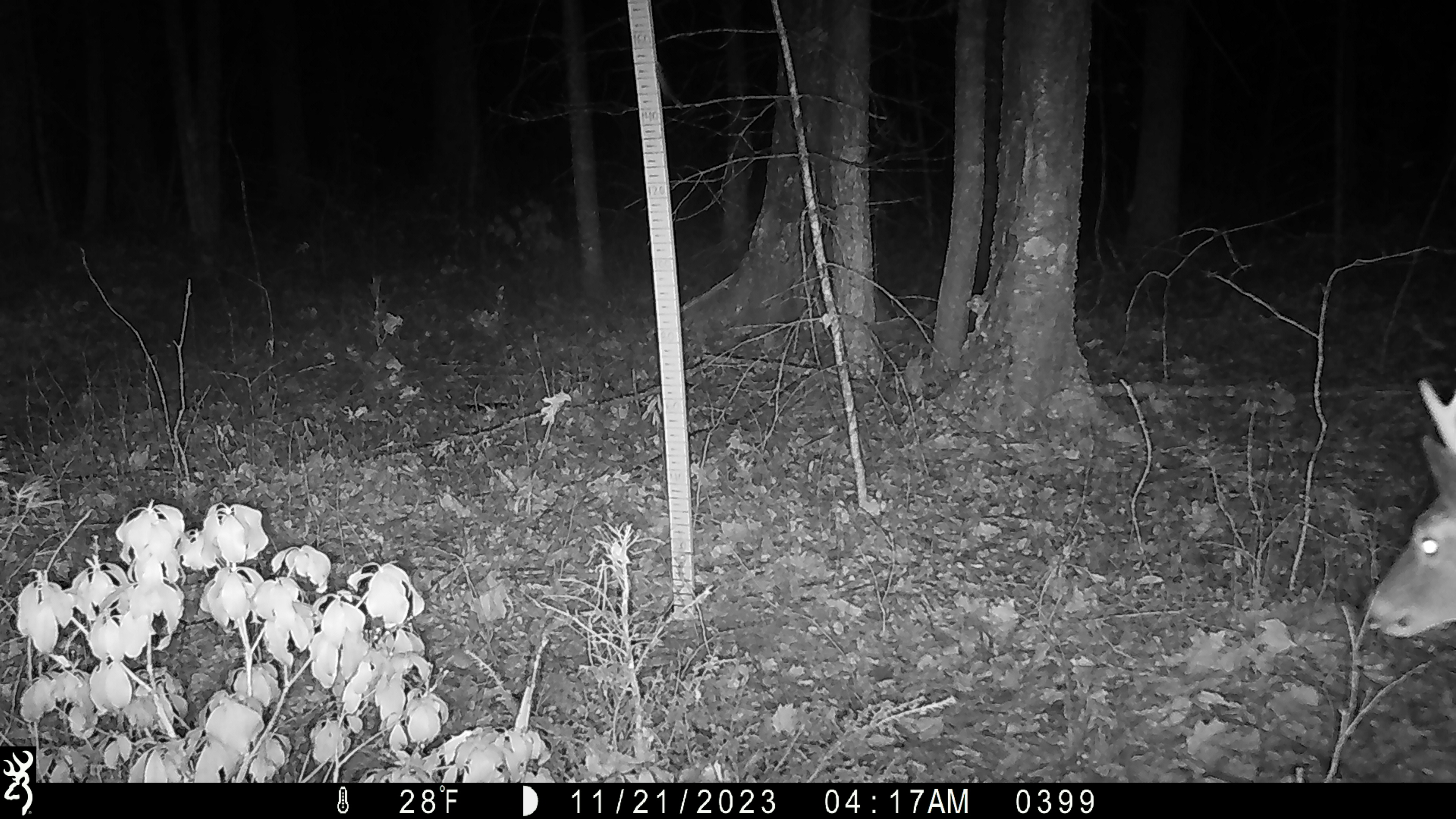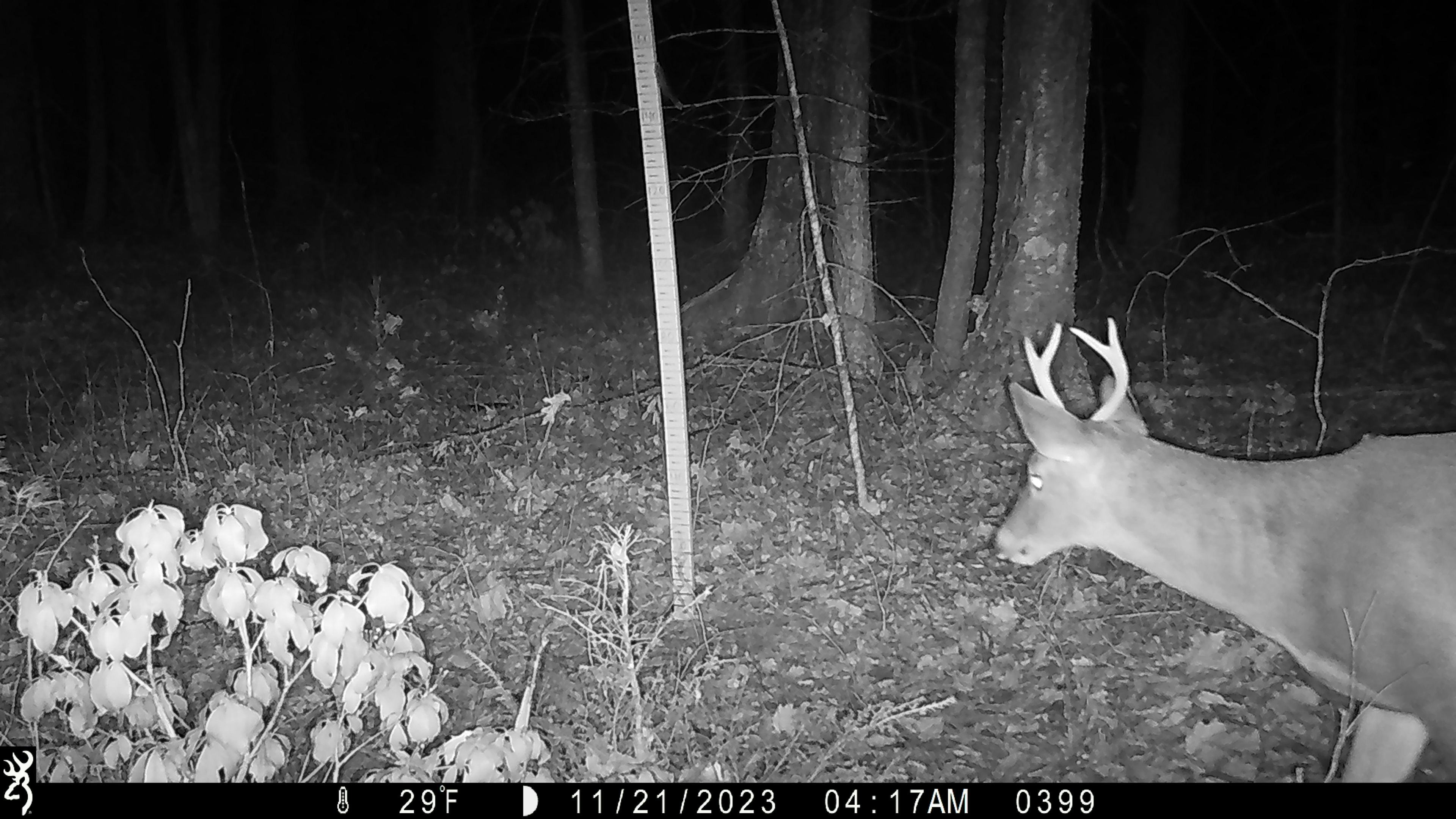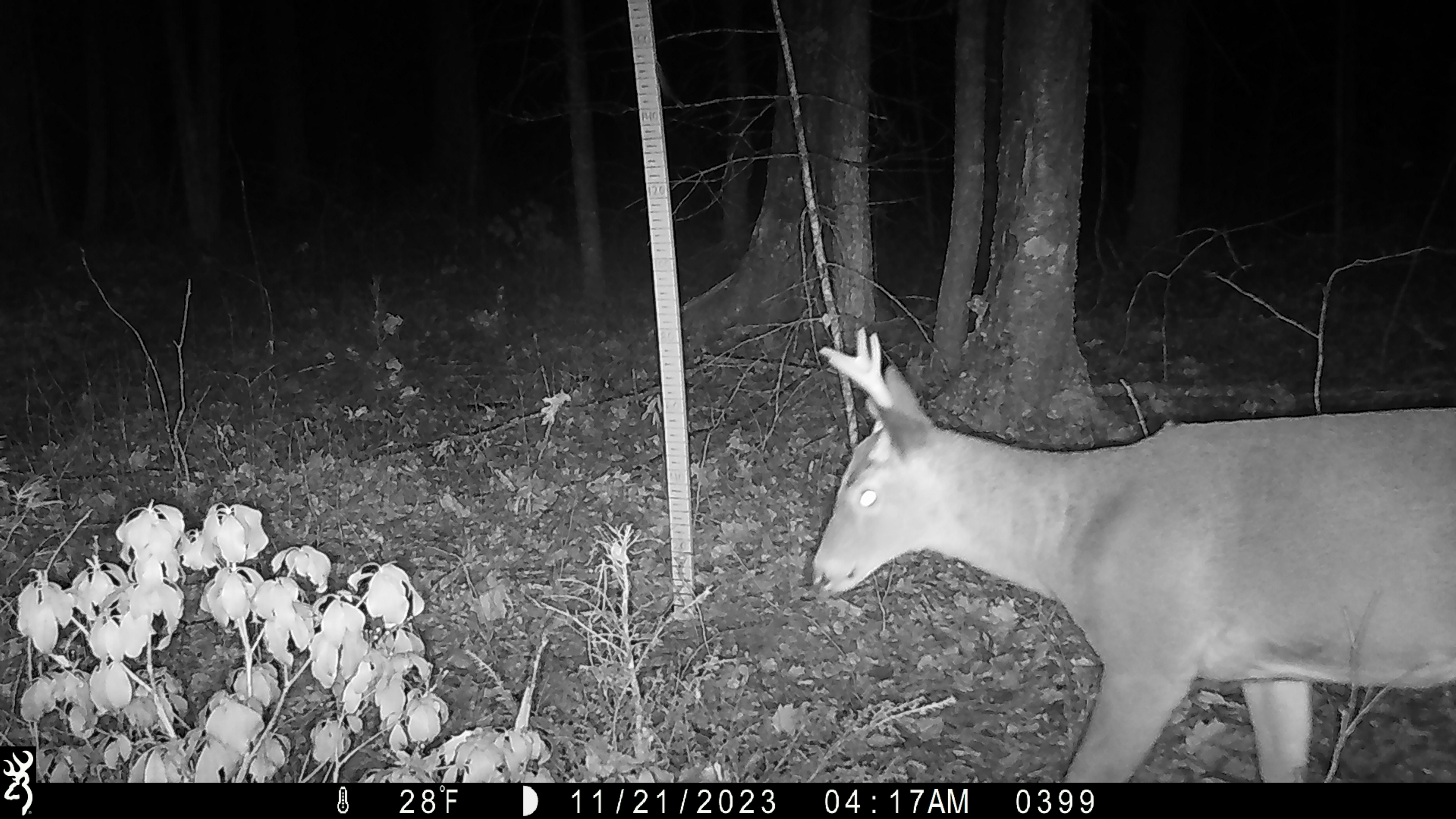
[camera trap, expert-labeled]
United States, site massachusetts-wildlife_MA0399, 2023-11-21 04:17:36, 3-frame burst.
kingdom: Animalia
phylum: Chordata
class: Mammalia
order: Artiodactyla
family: Cervidae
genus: Odocoileus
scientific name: Odocoileus virginianus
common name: white-tailed deer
White-tailed deer (Odocoileus virginianus).